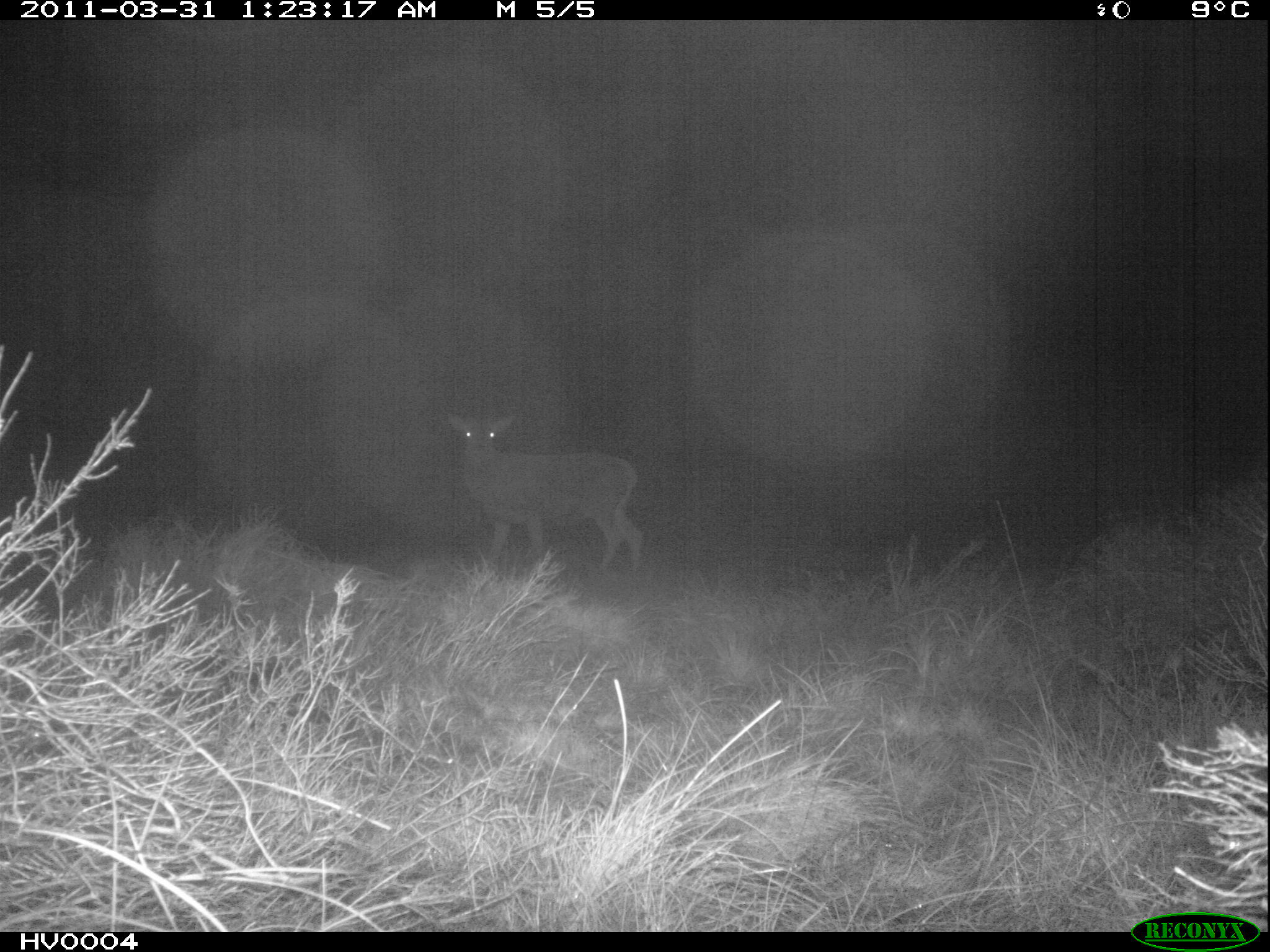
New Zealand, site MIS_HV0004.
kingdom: Animalia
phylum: Chordata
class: Mammalia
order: Artiodactyla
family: Cervidae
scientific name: Cervidae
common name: deer